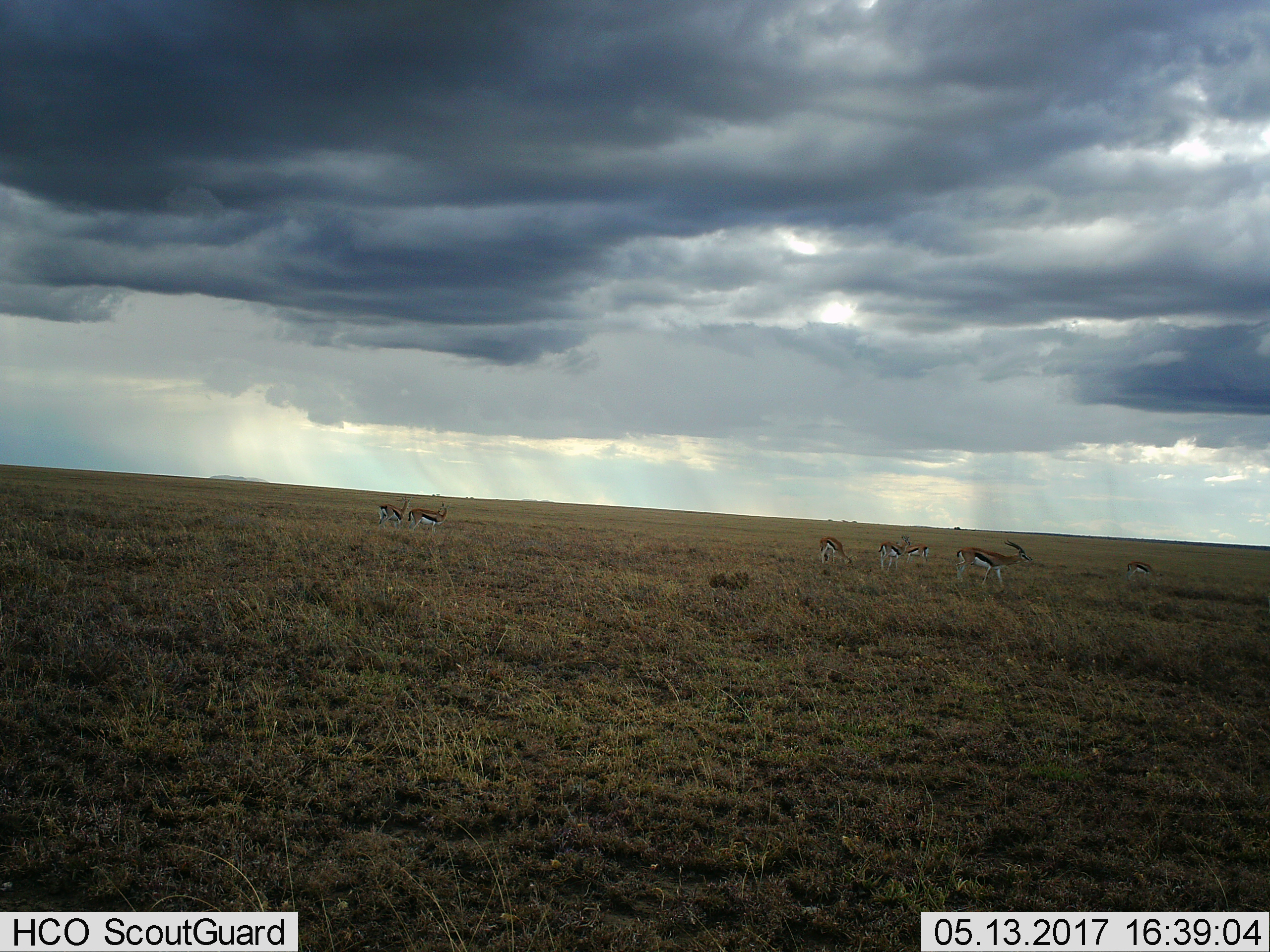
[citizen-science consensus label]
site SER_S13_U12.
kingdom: Animalia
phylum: Chordata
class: Mammalia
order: Artiodactyla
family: Bovidae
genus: Eudorcas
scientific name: Eudorcas thomsonii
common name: thomson's gazelle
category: gazellethomsons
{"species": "gazellethomsons (thomson's gazelle) (Eudorcas thomsonii)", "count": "7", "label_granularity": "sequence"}